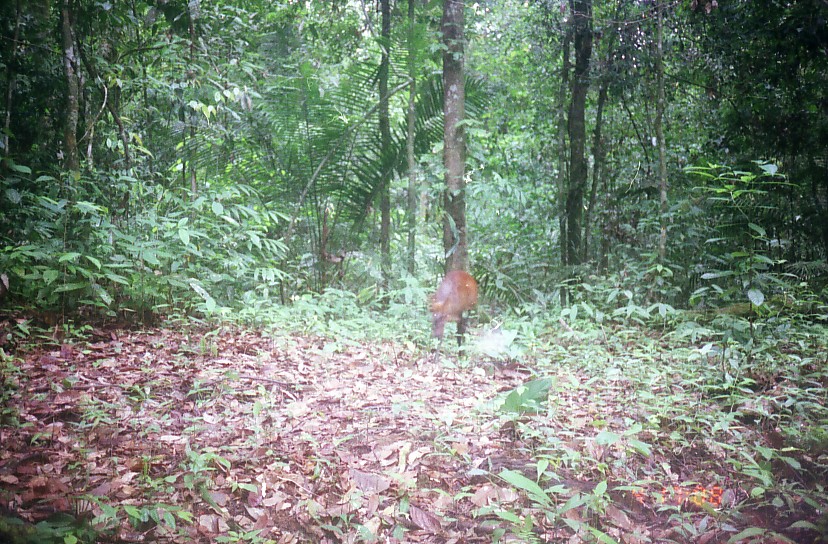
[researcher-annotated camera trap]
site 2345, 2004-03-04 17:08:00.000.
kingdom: Animalia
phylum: Chordata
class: Mammalia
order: Artiodactyla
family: Cervidae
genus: Muntiacus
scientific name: Muntiacus muntjak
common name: southern red muntjac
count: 1